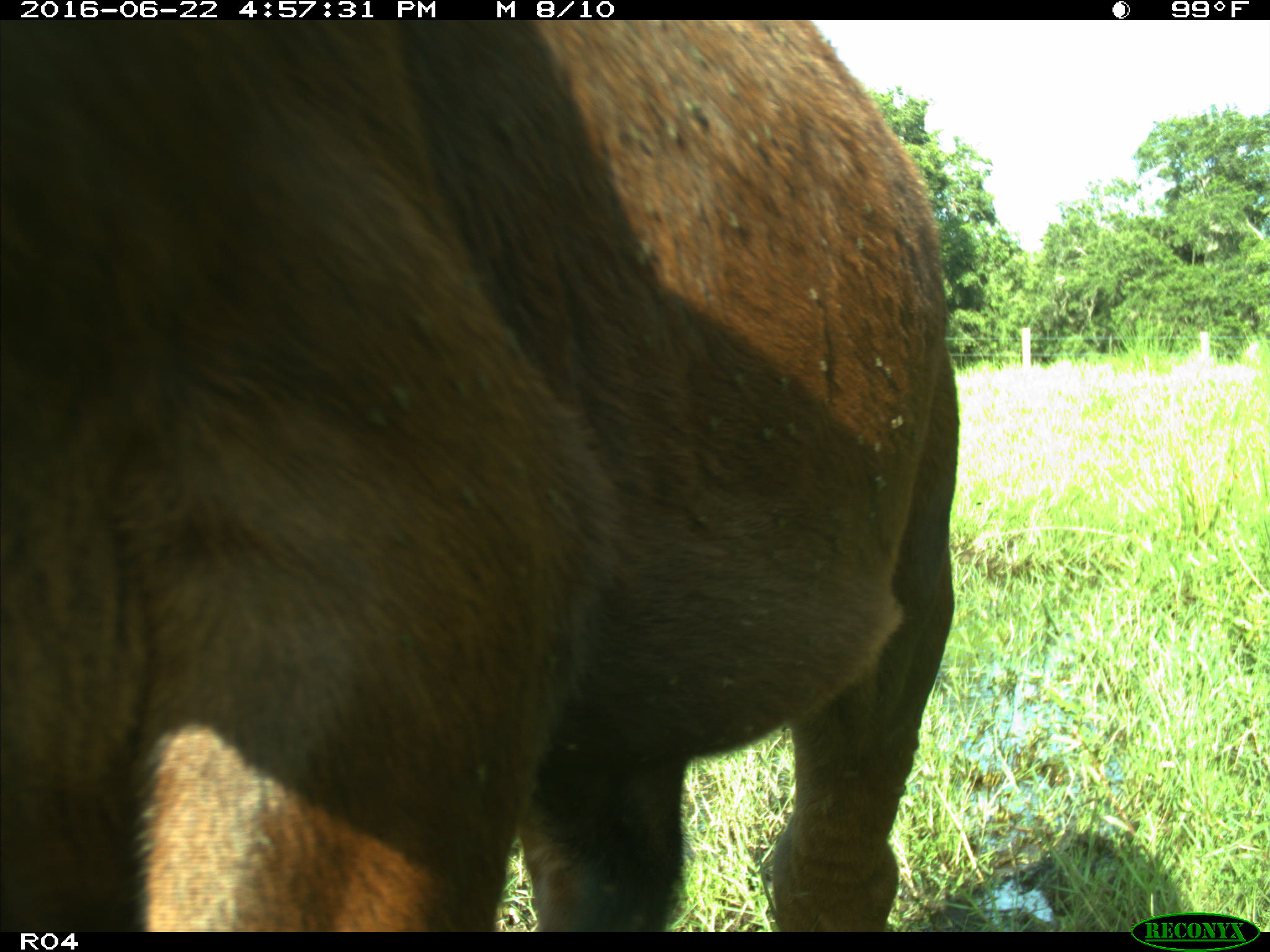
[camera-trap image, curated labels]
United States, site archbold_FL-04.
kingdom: Animalia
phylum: Chordata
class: Mammalia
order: Artiodactyla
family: Bovidae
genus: Bos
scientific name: Bos taurus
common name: domestic cow